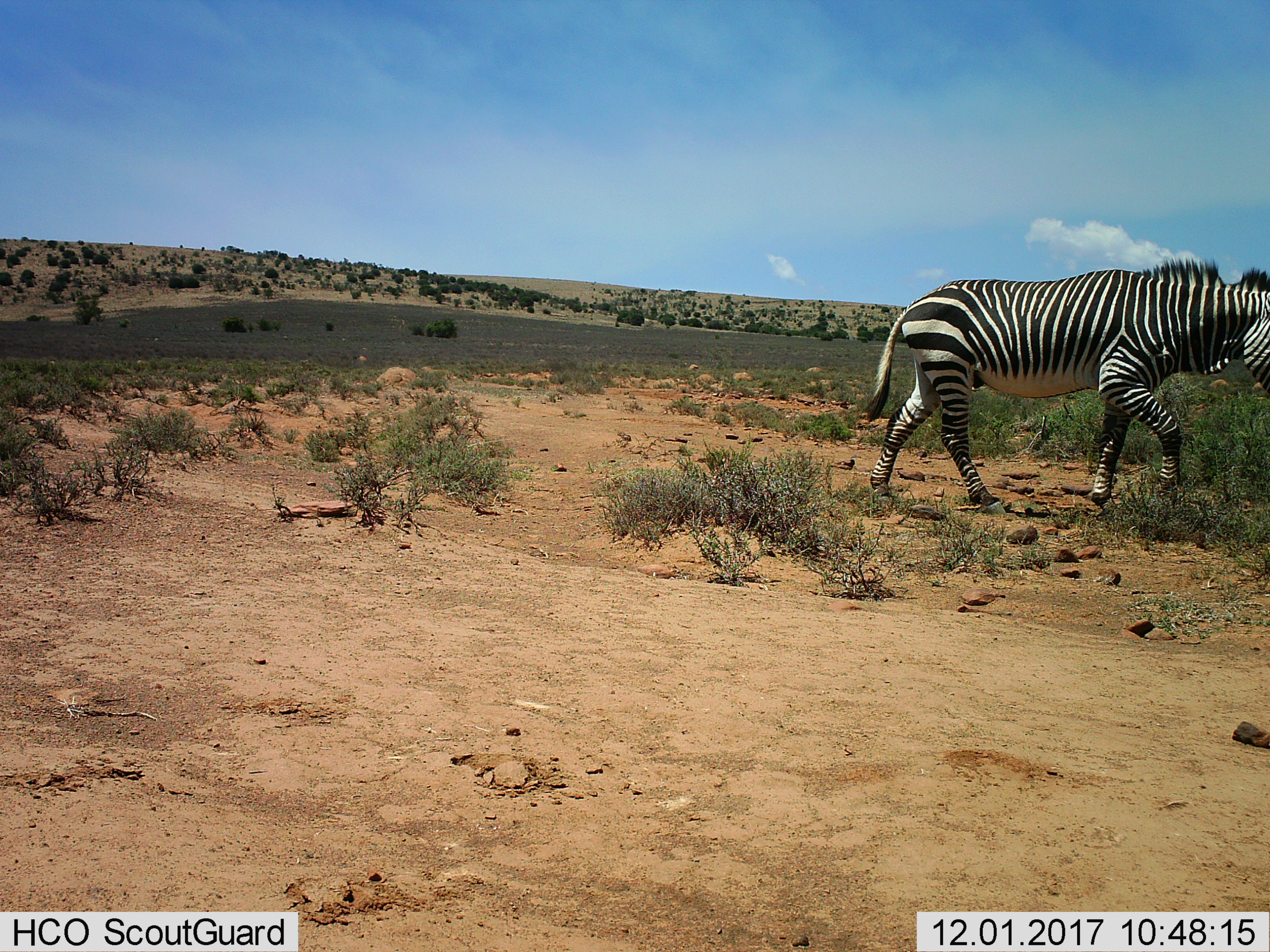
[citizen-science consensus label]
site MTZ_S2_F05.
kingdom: Animalia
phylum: Chordata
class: Mammalia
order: Perissodactyla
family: Equidae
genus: Equus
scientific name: Equus zebra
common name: mountain zebra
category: zebramountain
Zebramountain (mountain zebra) (Equus zebra), count 1. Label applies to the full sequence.